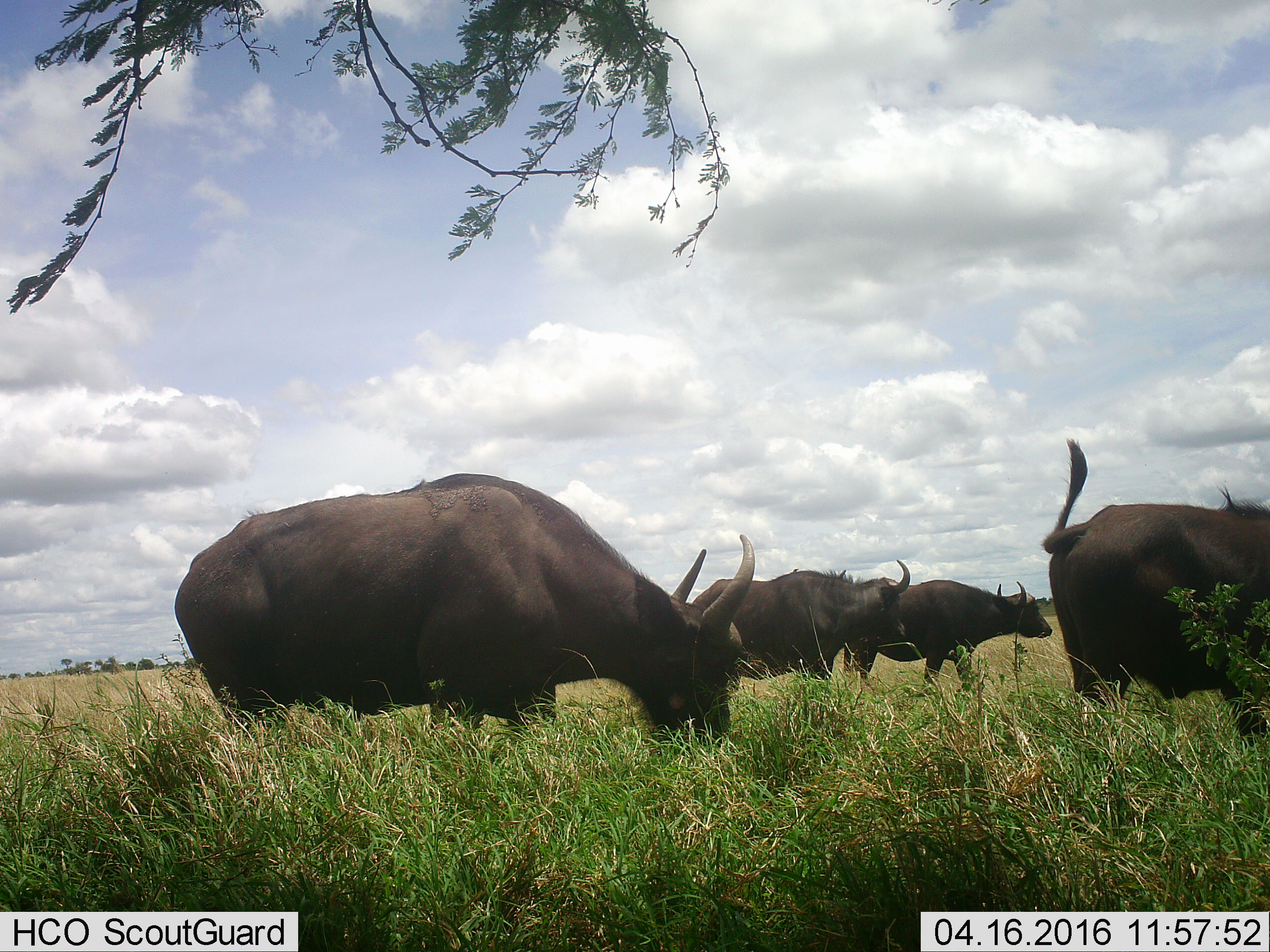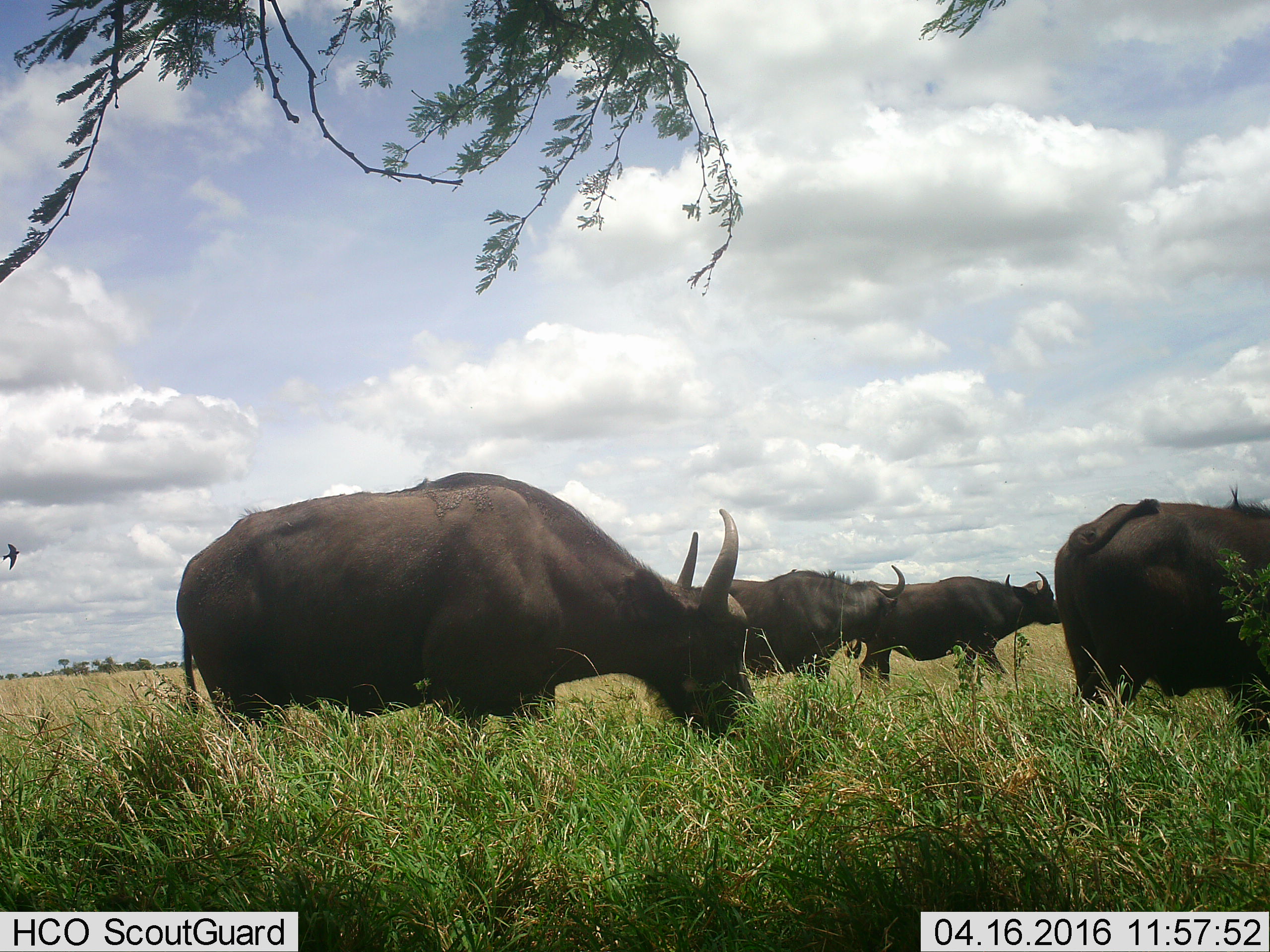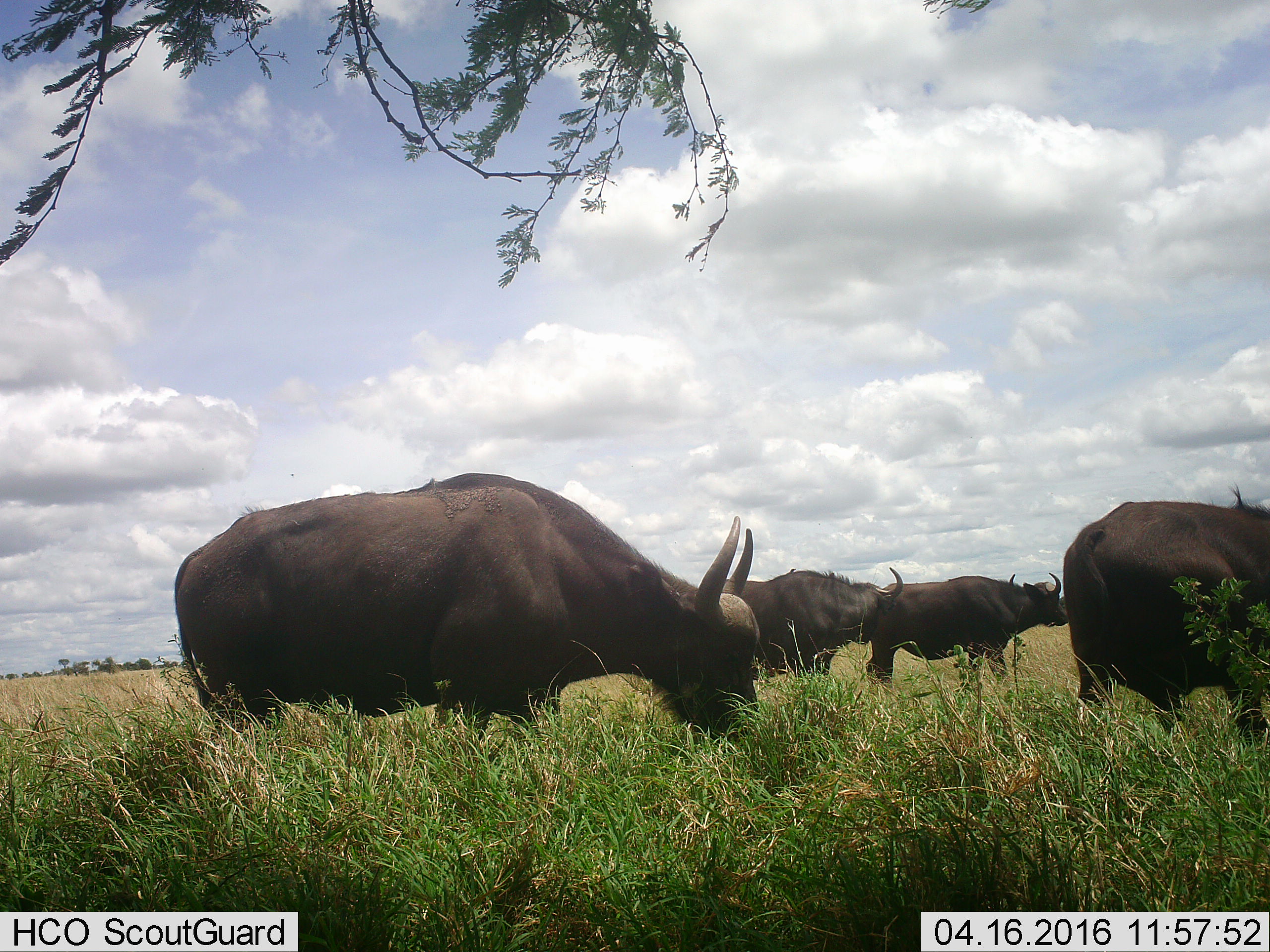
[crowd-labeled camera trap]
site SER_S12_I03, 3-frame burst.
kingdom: Animalia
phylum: Chordata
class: Mammalia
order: Artiodactyla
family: Bovidae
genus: Syncerus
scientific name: Syncerus caffer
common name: african buffalo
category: buffalo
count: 4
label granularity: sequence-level